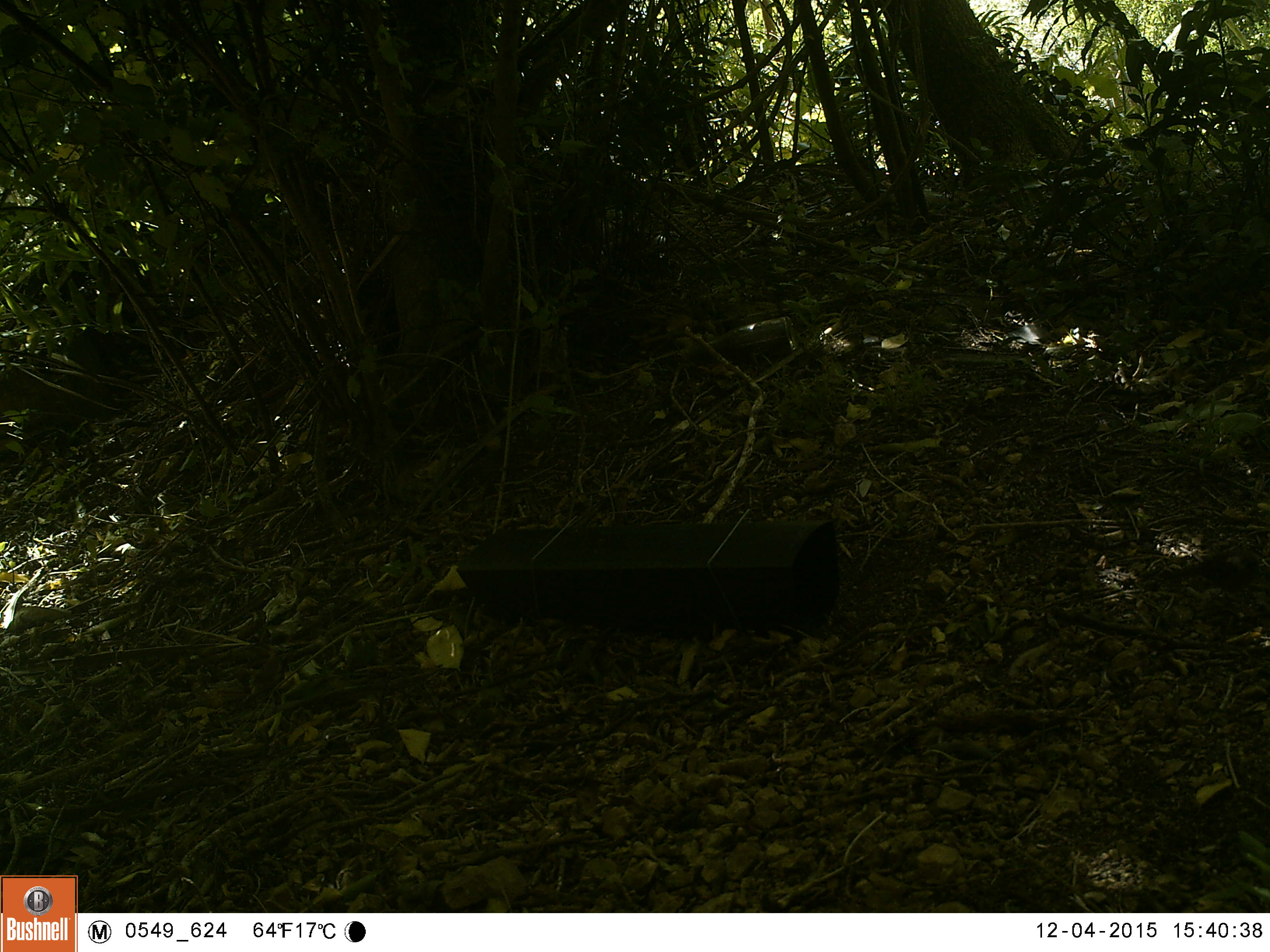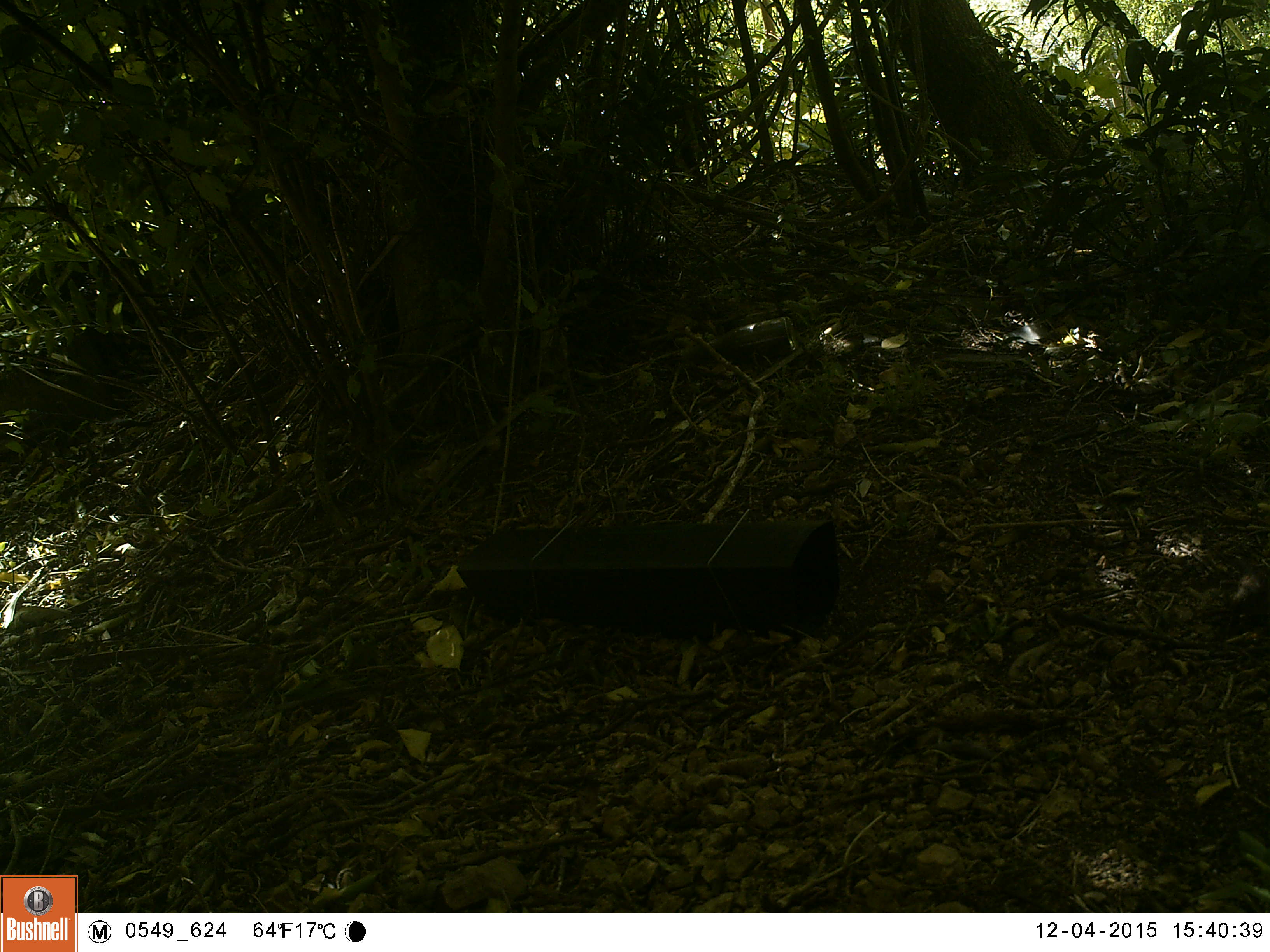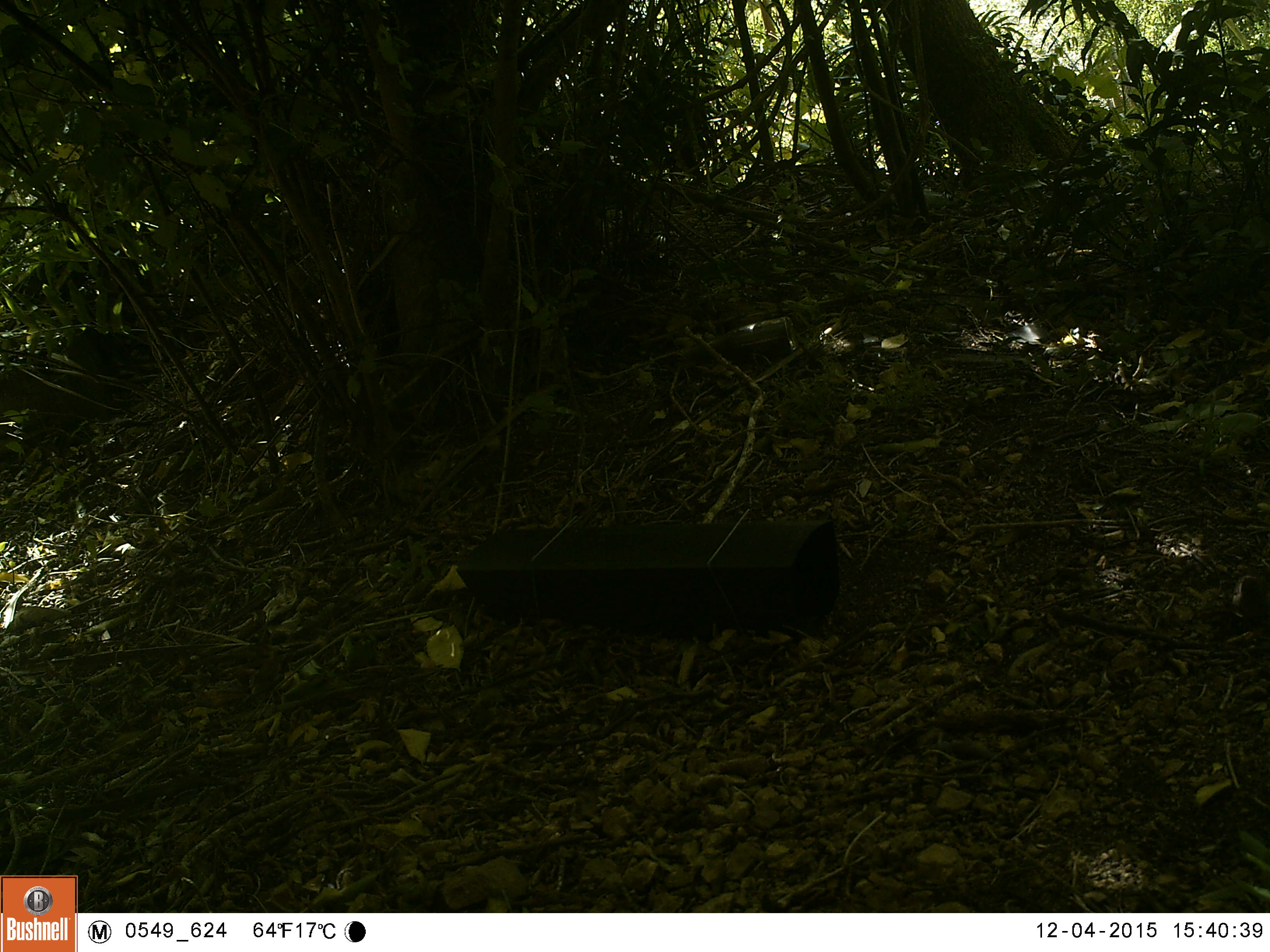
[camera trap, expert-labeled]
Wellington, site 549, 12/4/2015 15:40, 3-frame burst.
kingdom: Animalia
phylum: Chordata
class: Aves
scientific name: Aves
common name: bird